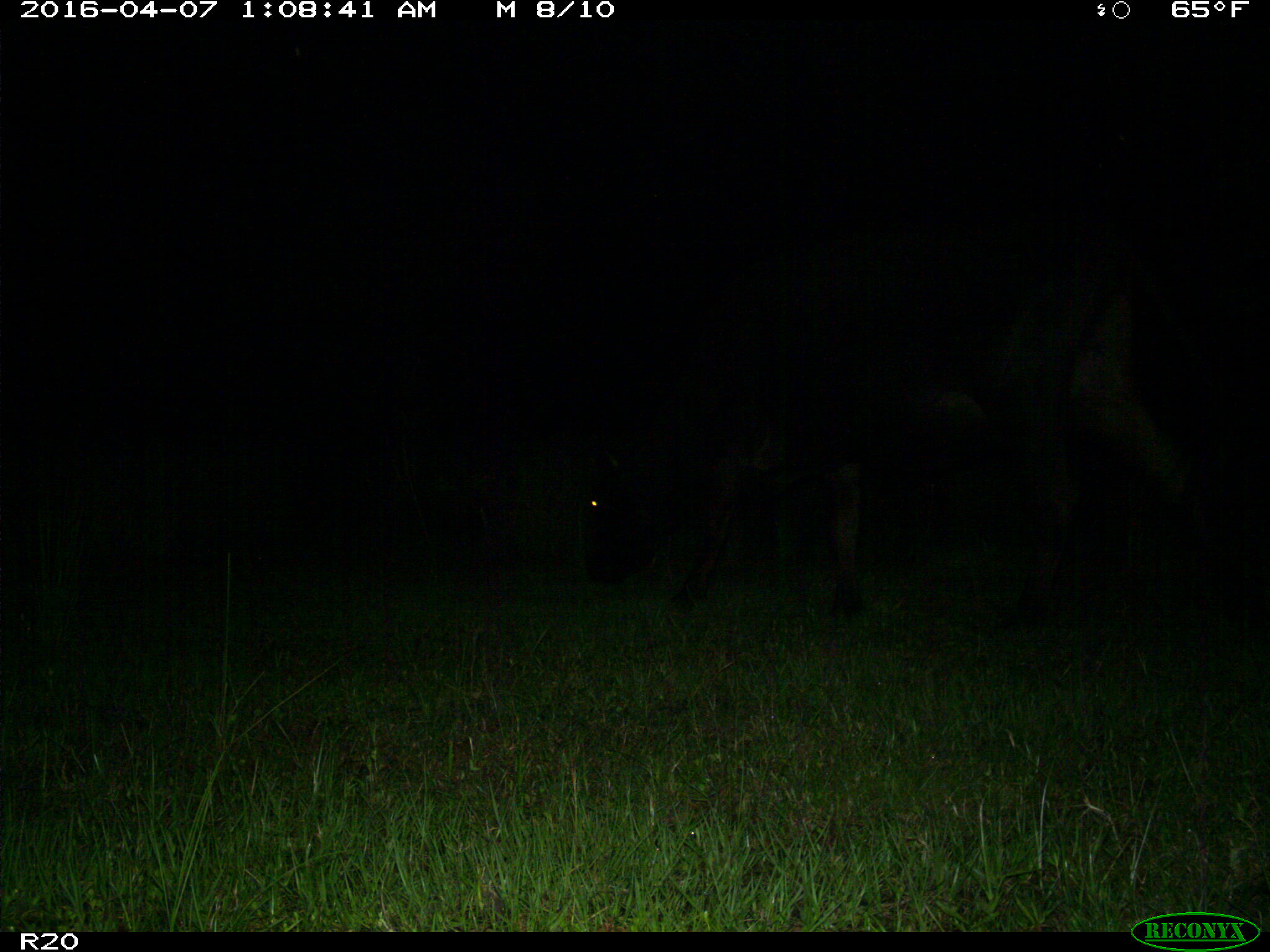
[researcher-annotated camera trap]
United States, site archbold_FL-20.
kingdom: Animalia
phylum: Chordata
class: Mammalia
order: Artiodactyla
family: Bovidae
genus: Bos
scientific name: Bos taurus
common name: domestic cow